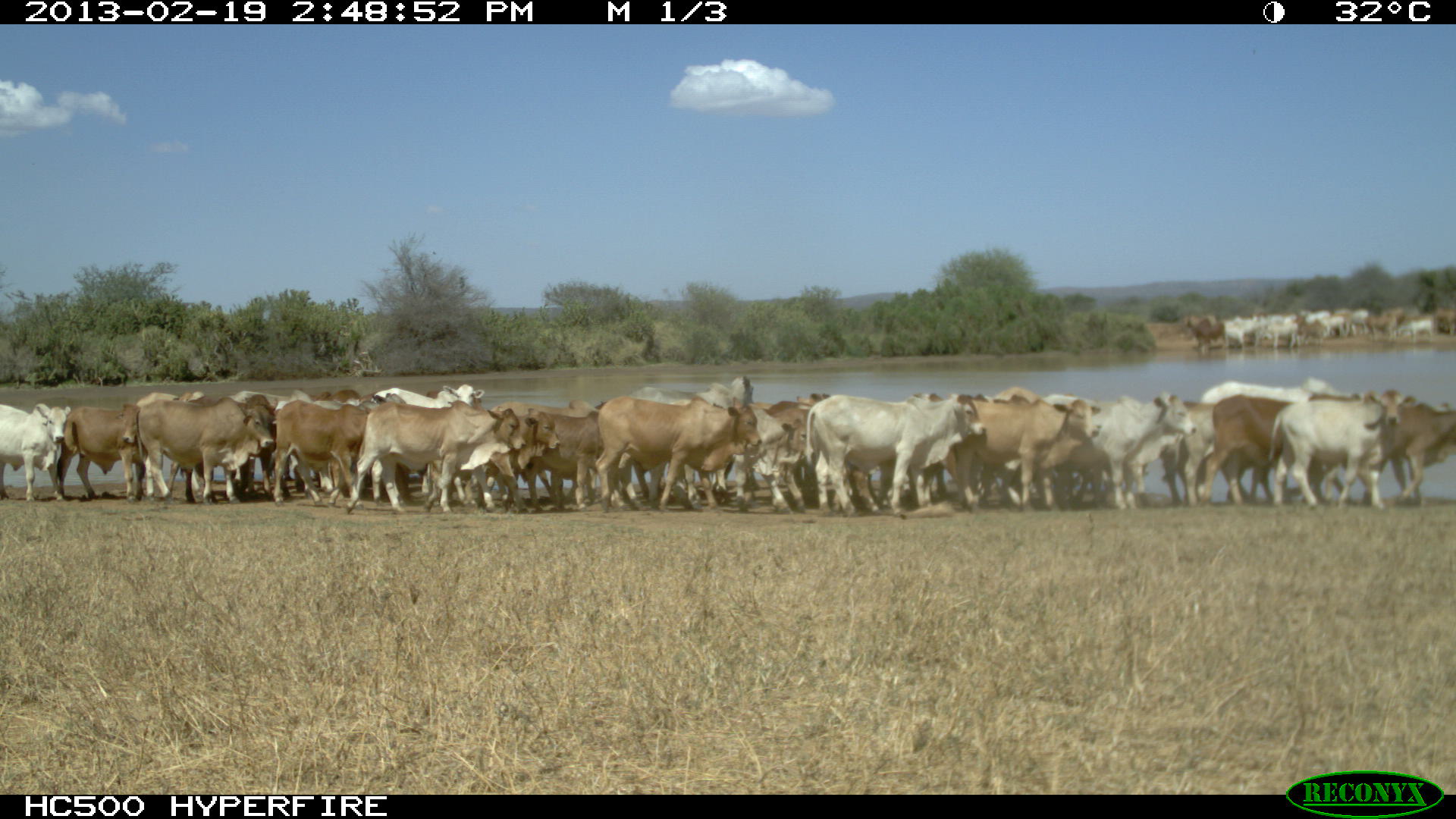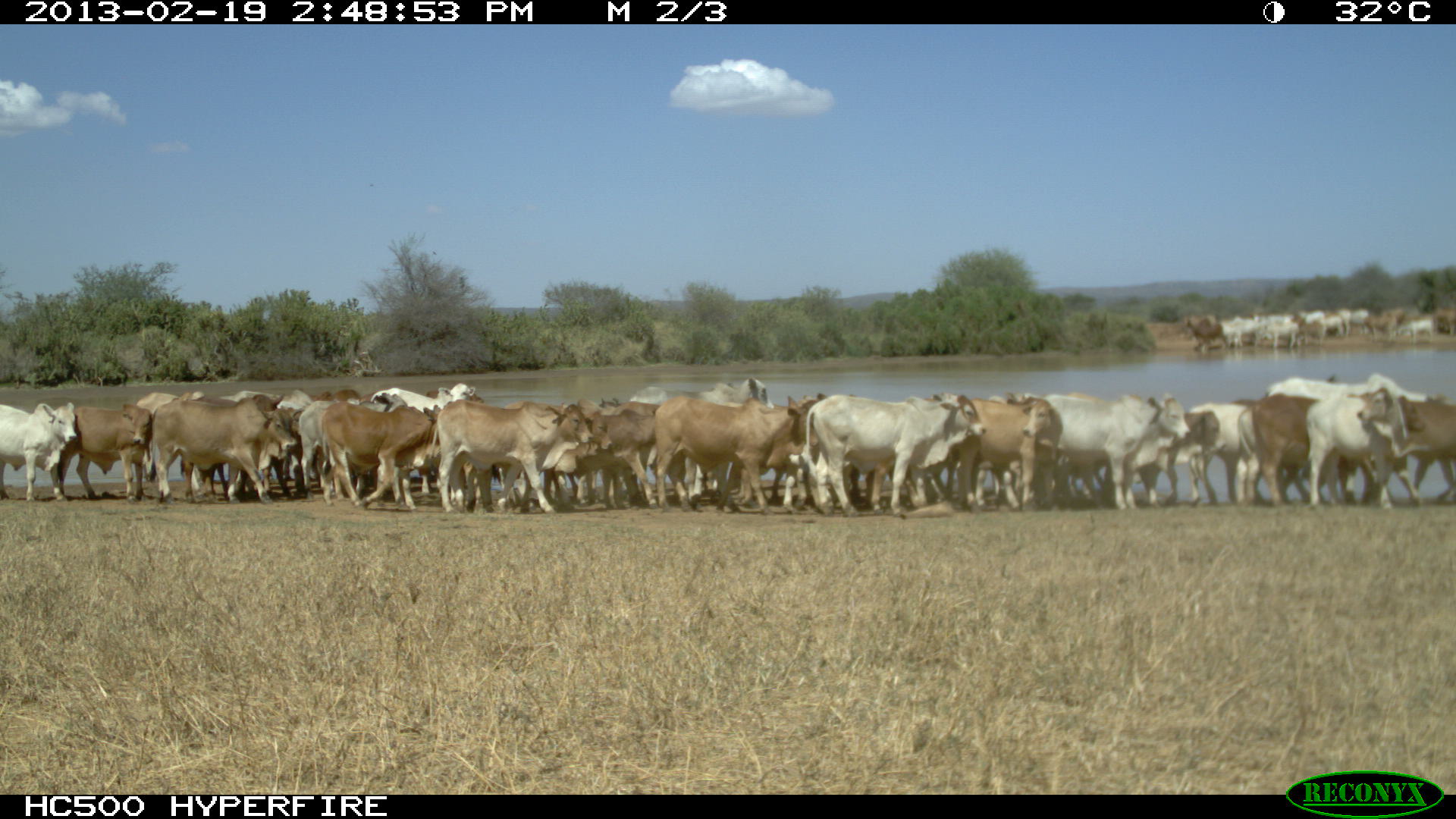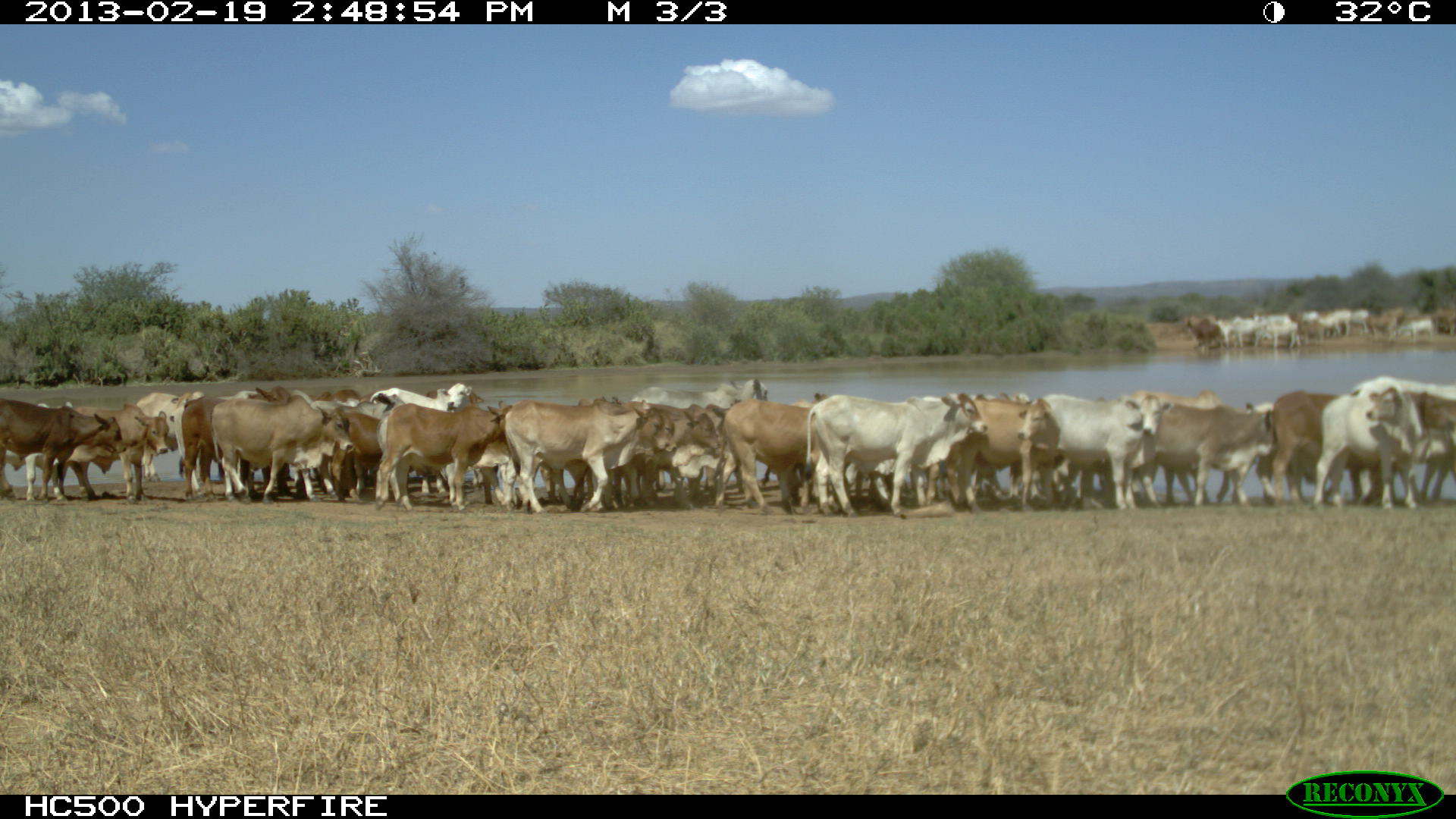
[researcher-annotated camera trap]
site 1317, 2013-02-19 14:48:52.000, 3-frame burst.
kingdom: Animalia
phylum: Chordata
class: Mammalia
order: Artiodactyla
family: Bovidae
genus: Bos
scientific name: Bos taurus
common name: domestic cattle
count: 1